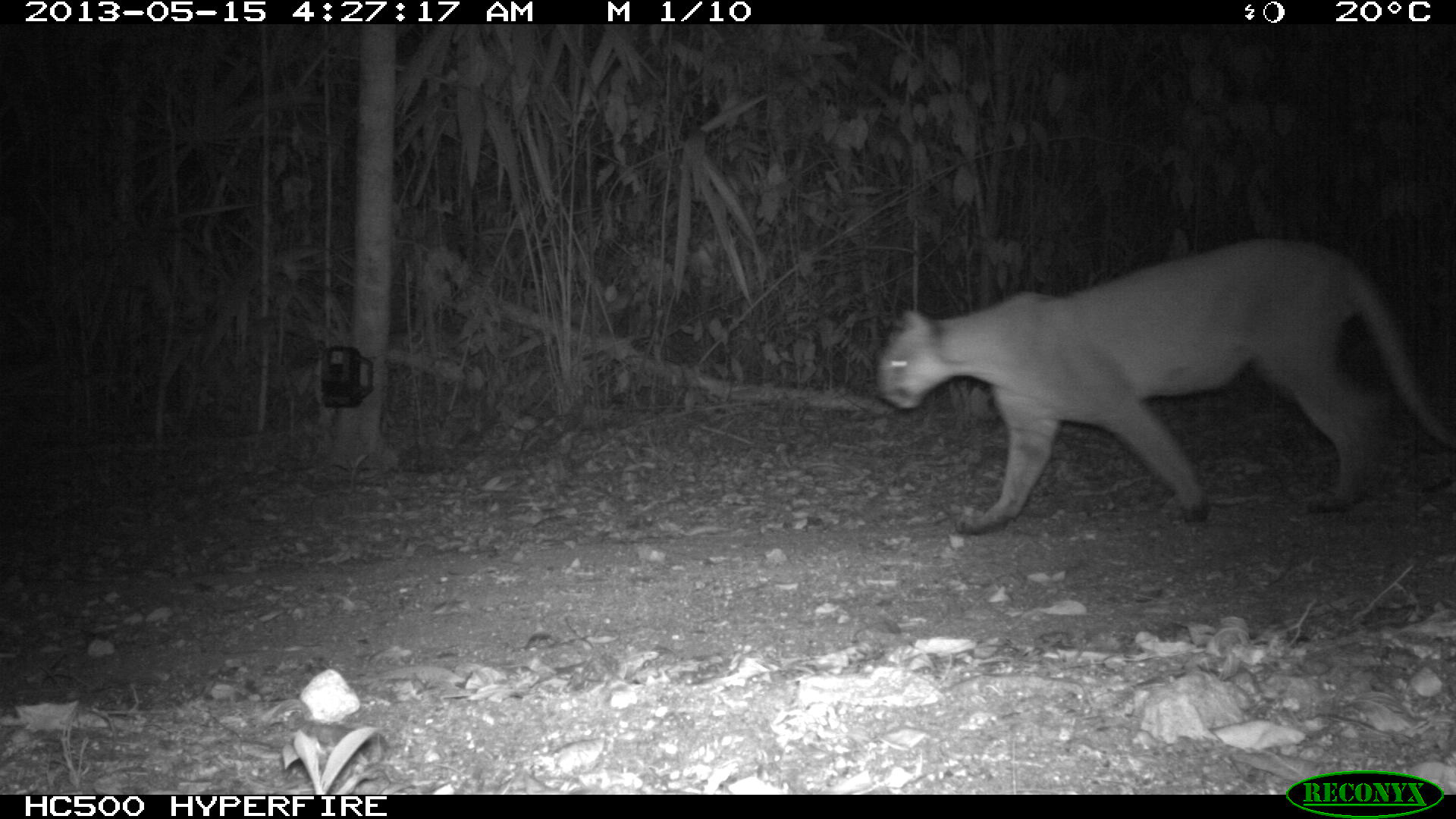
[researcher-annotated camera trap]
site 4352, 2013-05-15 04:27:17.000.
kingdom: Animalia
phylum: Chordata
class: Mammalia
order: Carnivora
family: Felidae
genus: Puma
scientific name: Puma concolor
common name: mountain lion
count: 1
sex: male